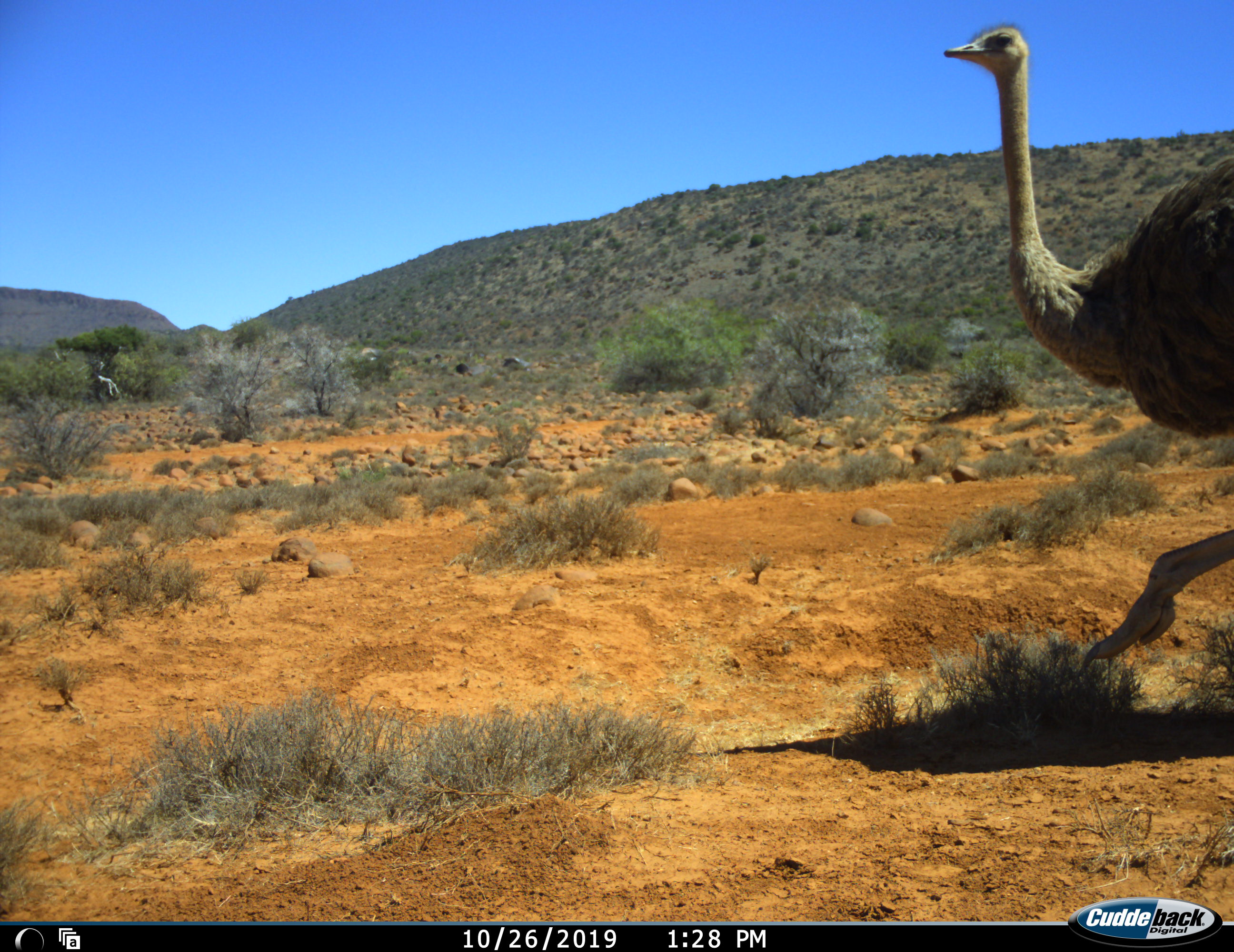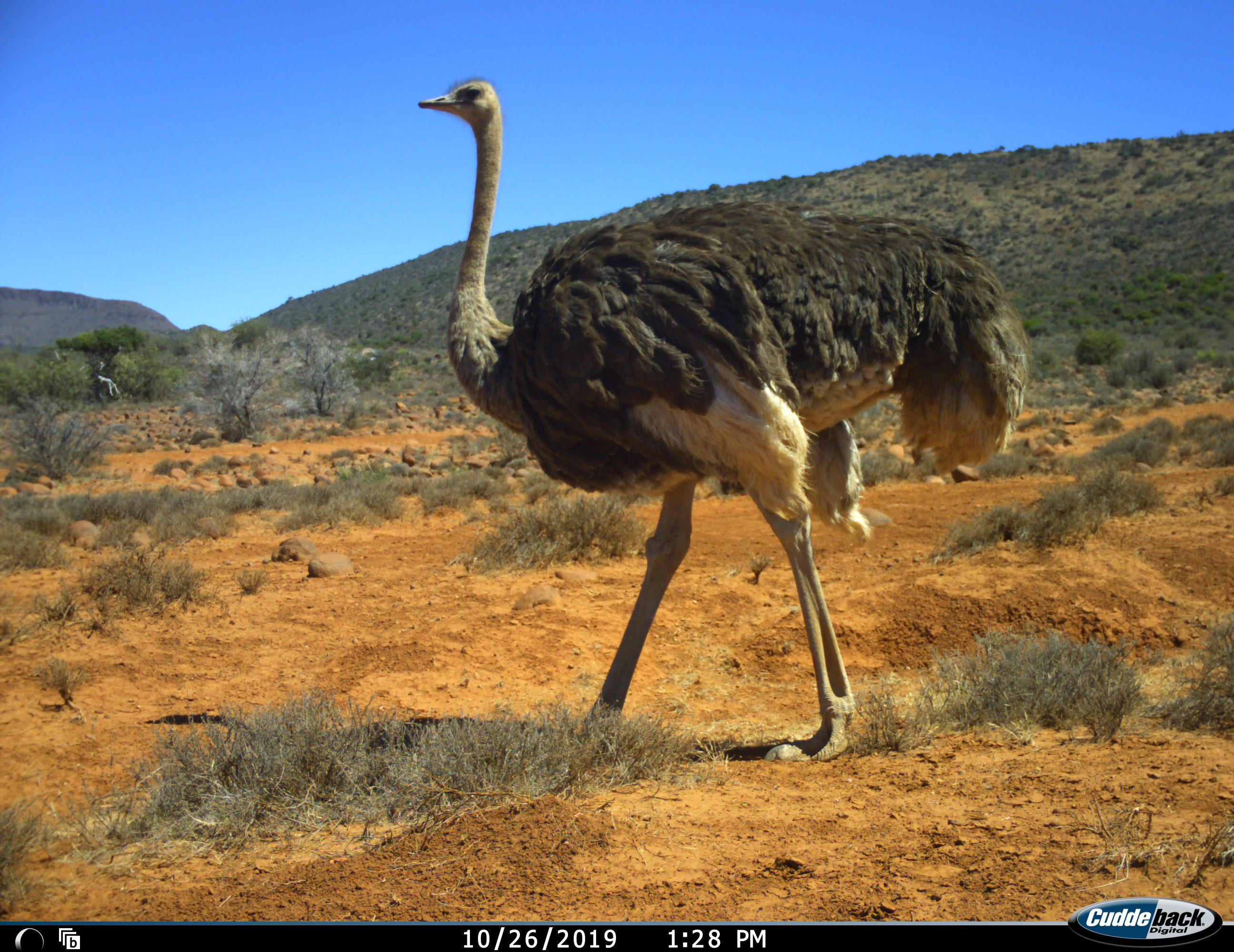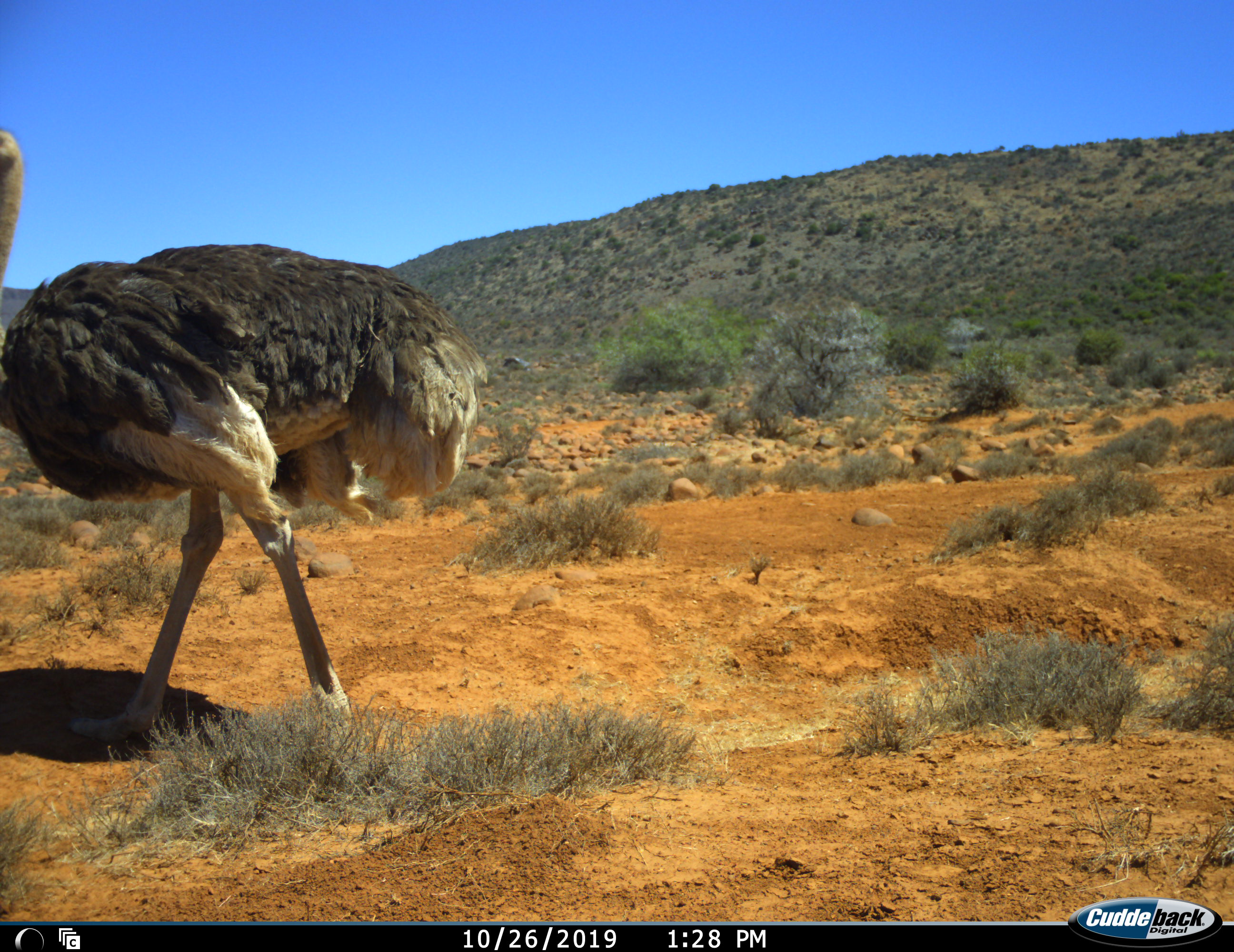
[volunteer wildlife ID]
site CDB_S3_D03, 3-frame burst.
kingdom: Animalia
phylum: Chordata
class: Aves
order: Struthioniformes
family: Struthionidae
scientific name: Struthionidae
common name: ostrich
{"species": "ostrich (Struthionidae)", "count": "1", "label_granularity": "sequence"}